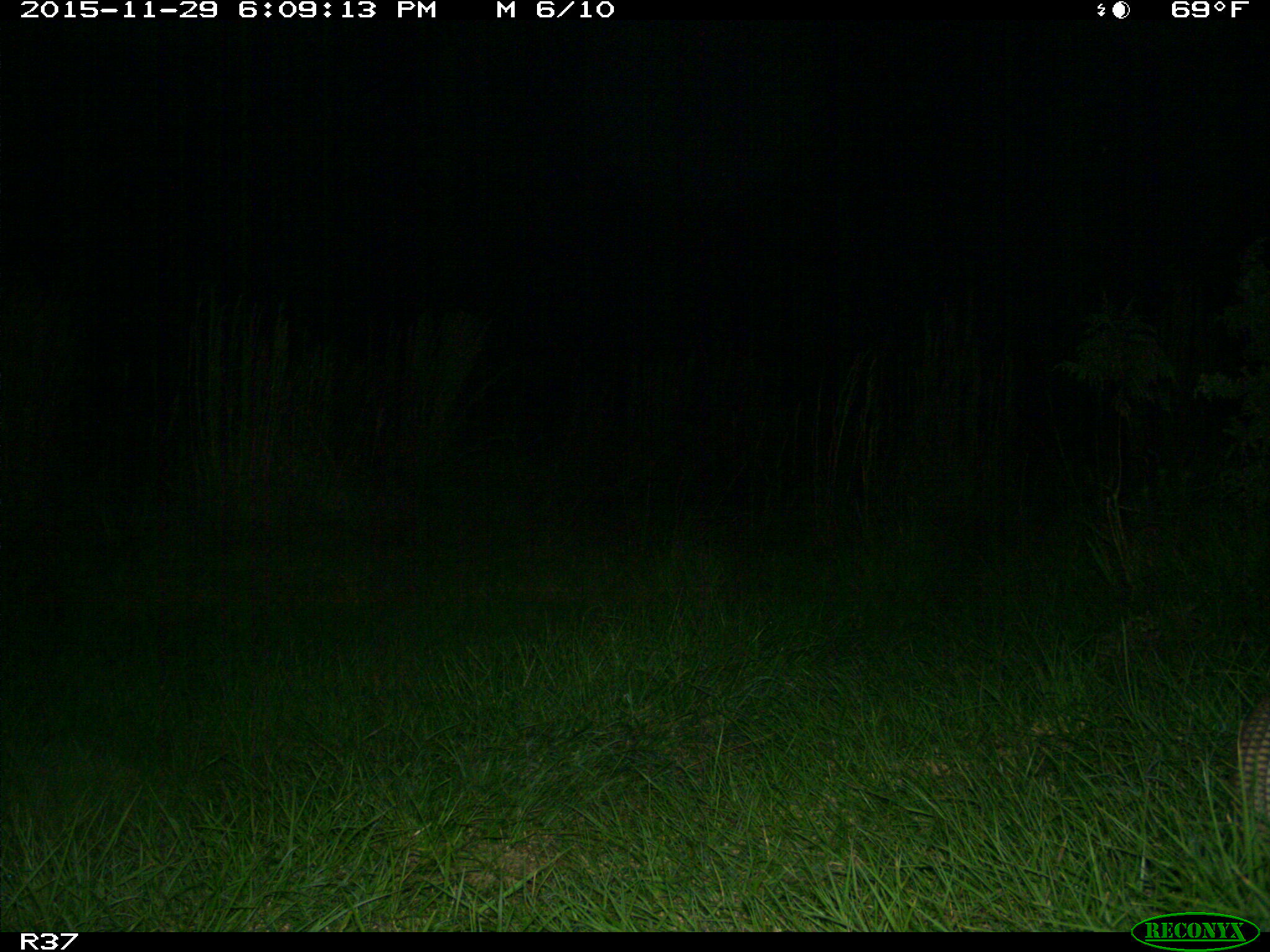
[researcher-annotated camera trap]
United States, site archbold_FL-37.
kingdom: Animalia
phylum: Chordata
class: Mammalia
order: Cingulata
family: Dasypodidae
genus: Dasypus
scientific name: Dasypus novemcinctus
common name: nine-banded armadillo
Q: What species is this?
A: Dasypus novemcinctus (nine-banded armadillo).